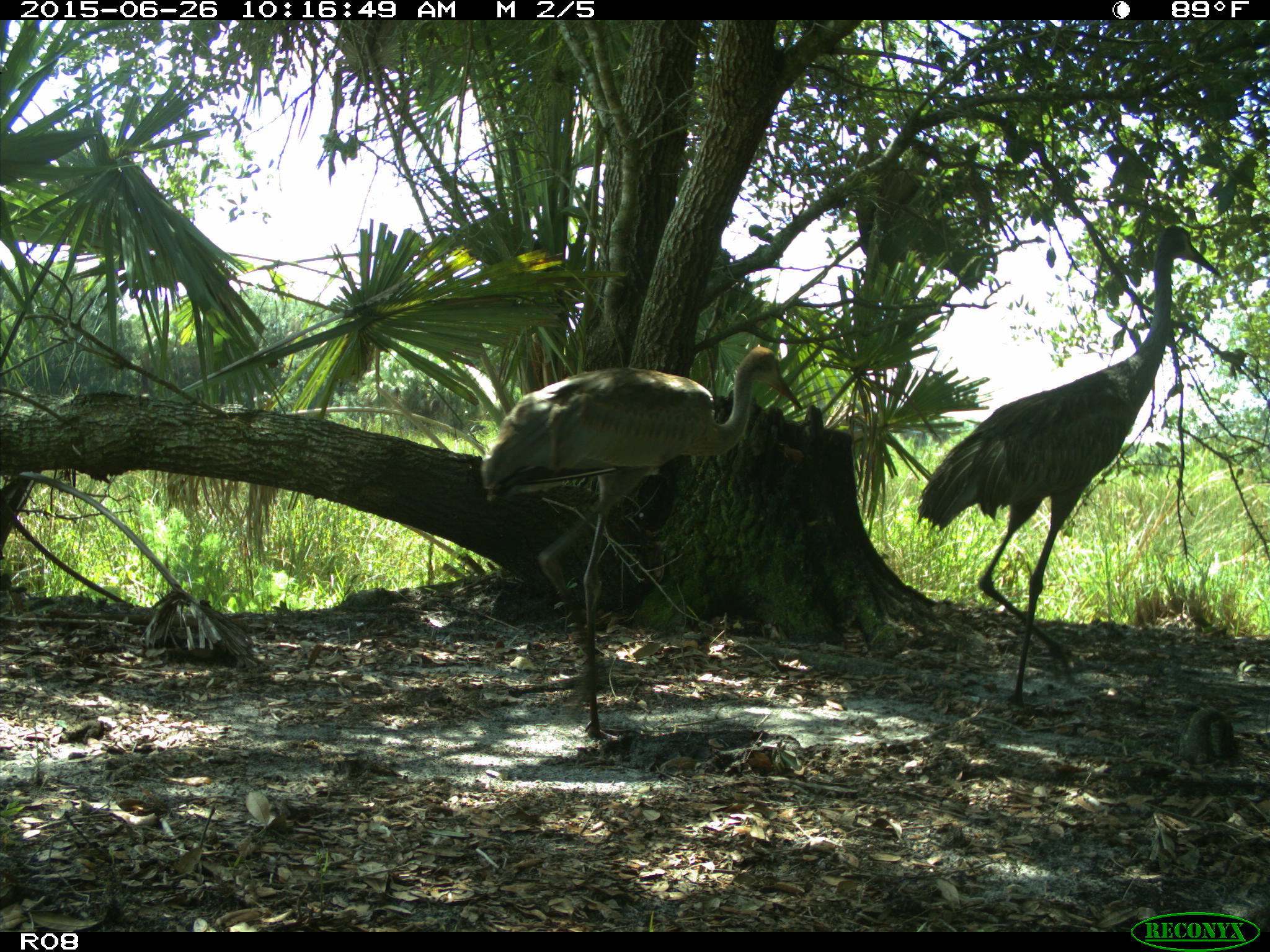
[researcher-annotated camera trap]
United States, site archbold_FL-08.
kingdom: Animalia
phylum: Chordata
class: Aves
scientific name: Aves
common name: birds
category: unidentified bird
Unidentified bird (birds) (Aves).